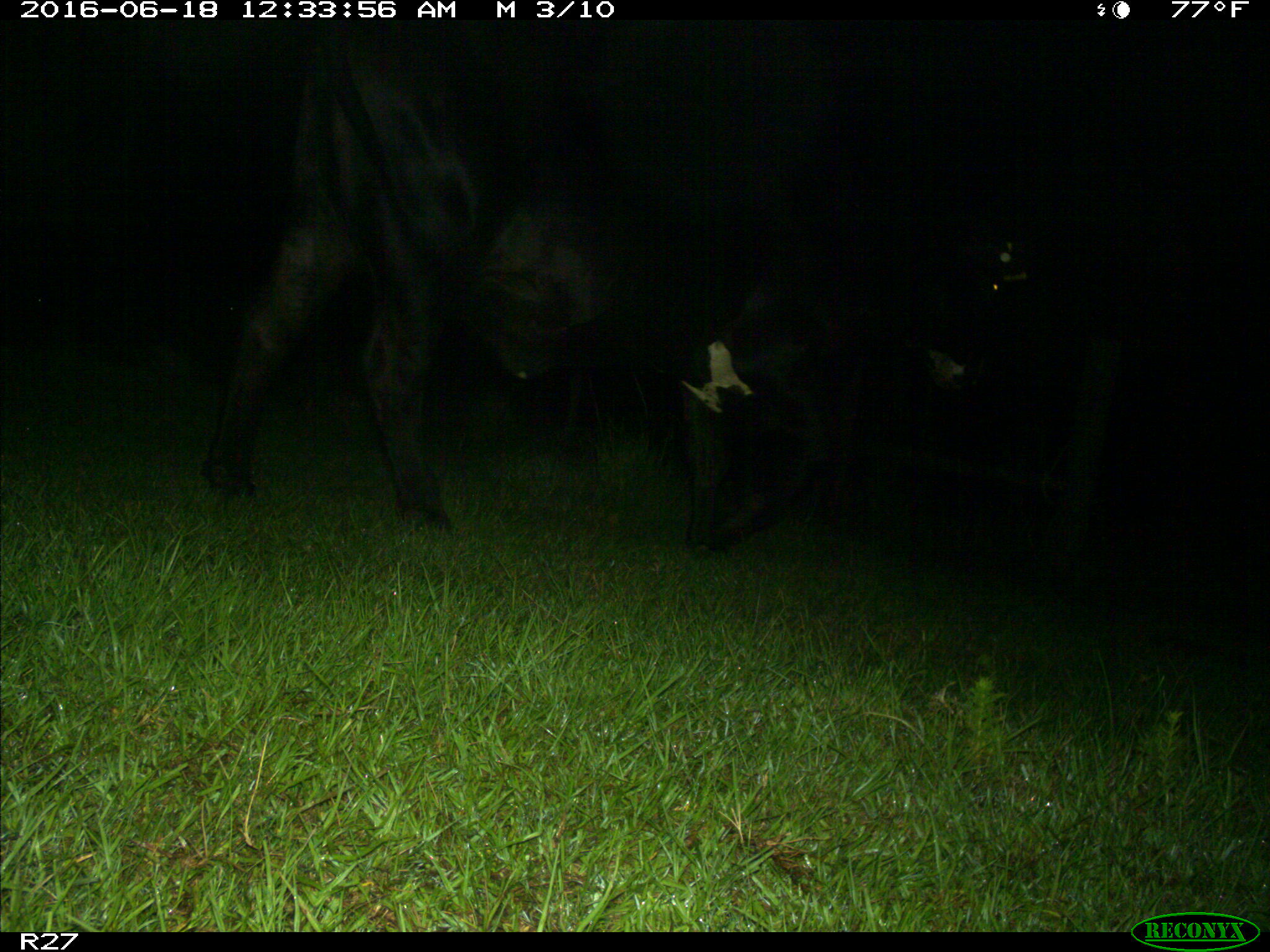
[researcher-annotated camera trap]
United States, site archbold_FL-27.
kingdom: Animalia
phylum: Chordata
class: Mammalia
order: Artiodactyla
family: Bovidae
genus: Bos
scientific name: Bos taurus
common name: domestic cow